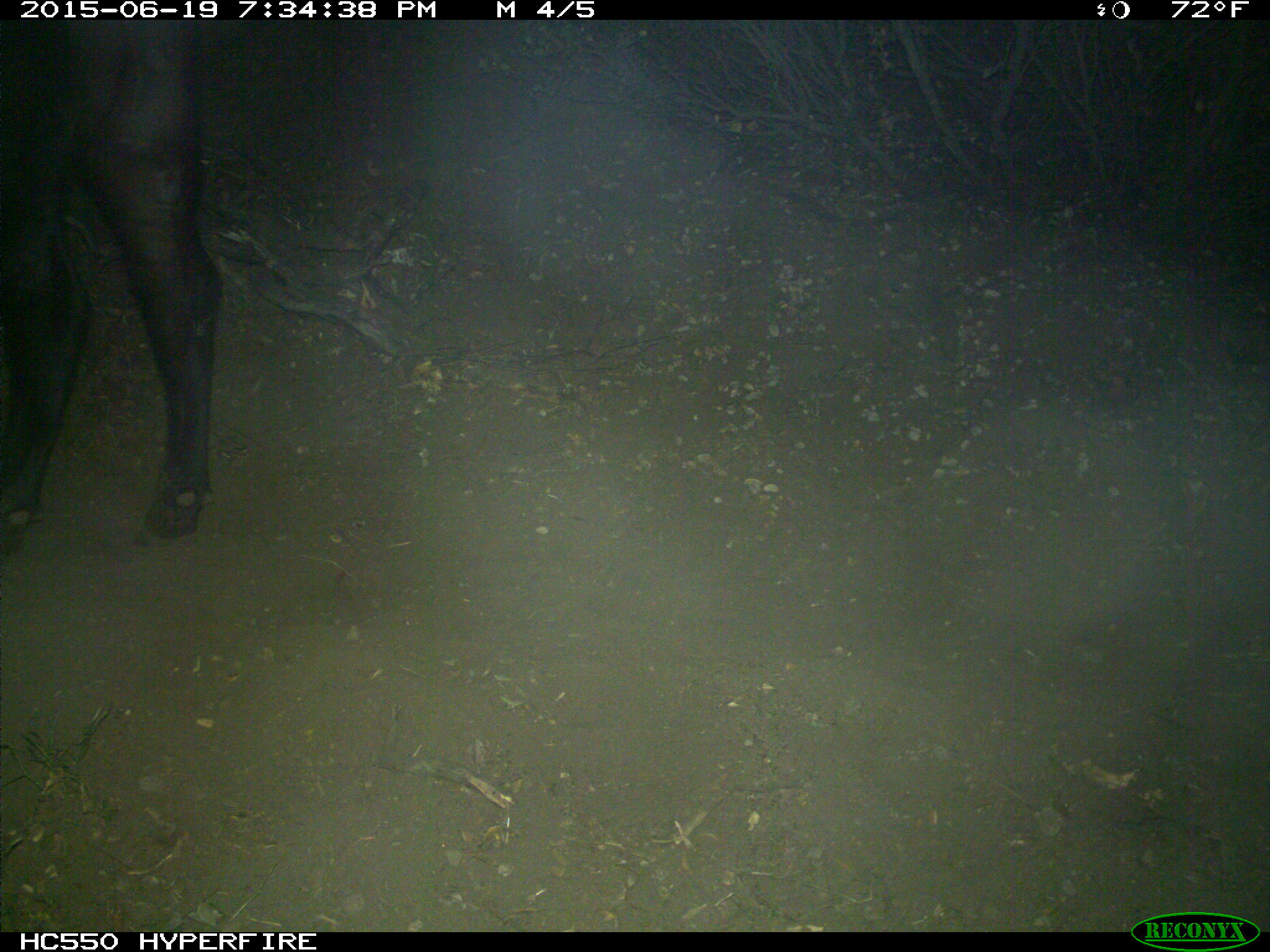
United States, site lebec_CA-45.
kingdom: Animalia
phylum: Chordata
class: Mammalia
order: Artiodactyla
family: Bovidae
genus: Bos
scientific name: Bos taurus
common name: domestic cow